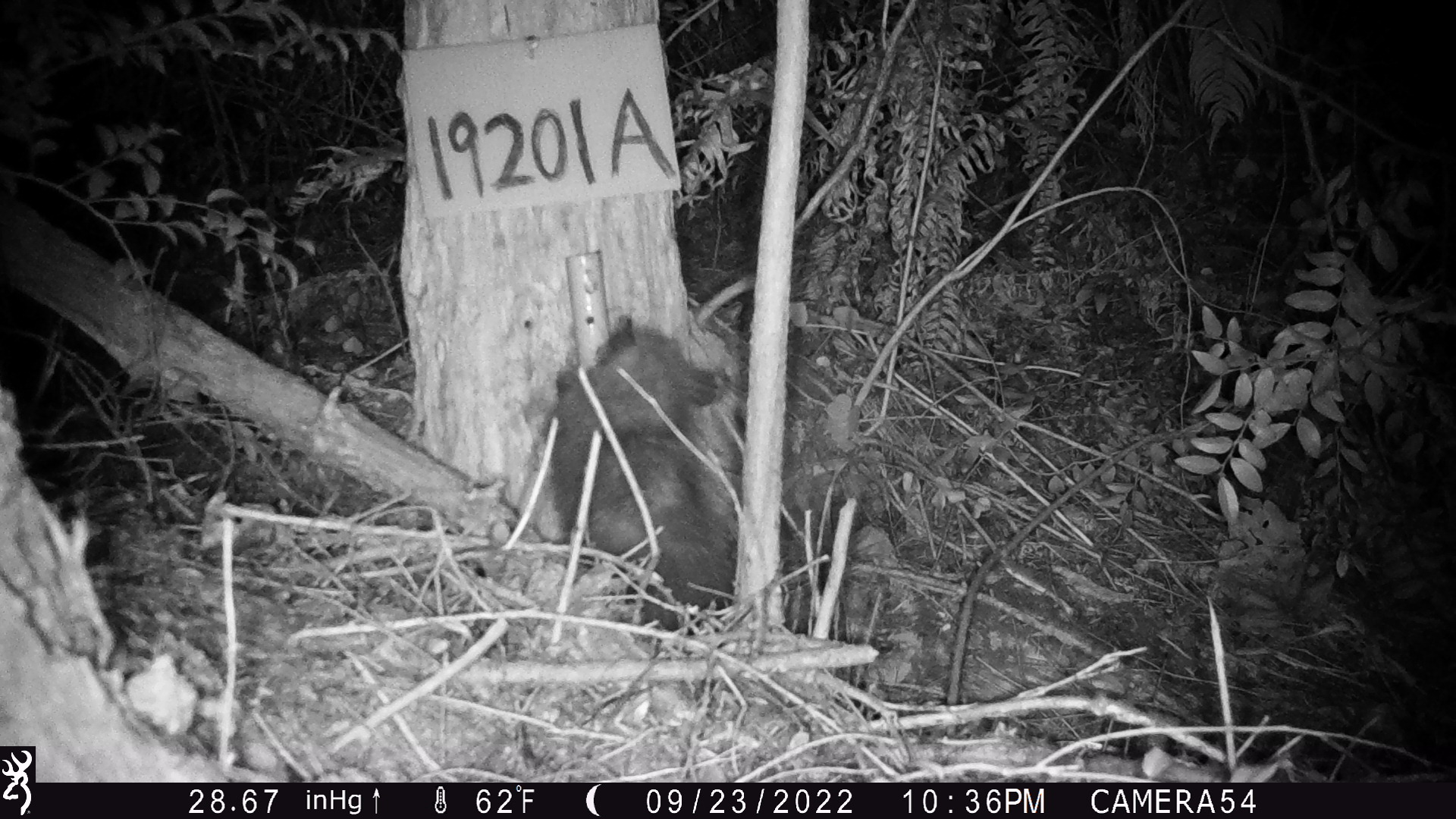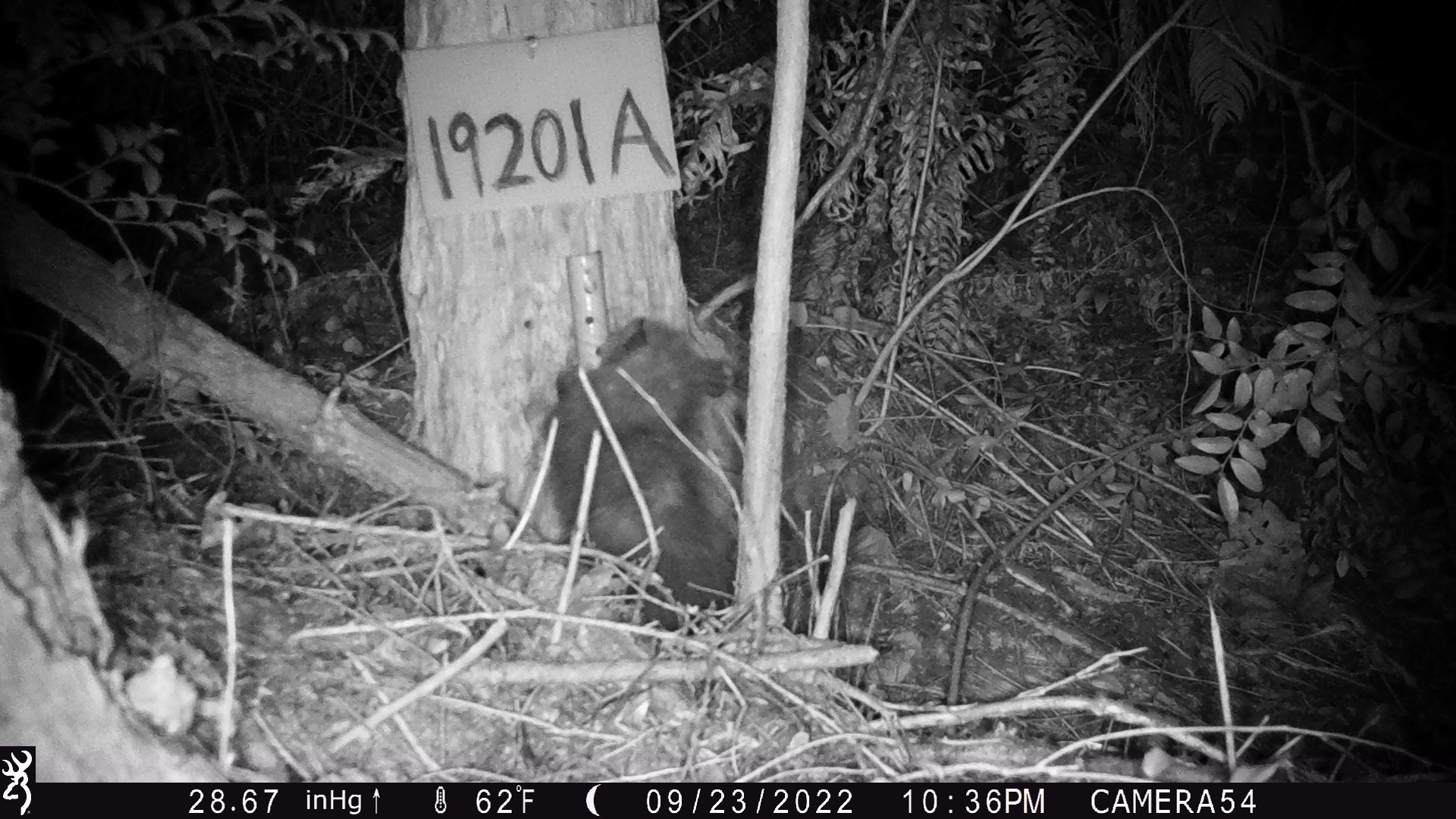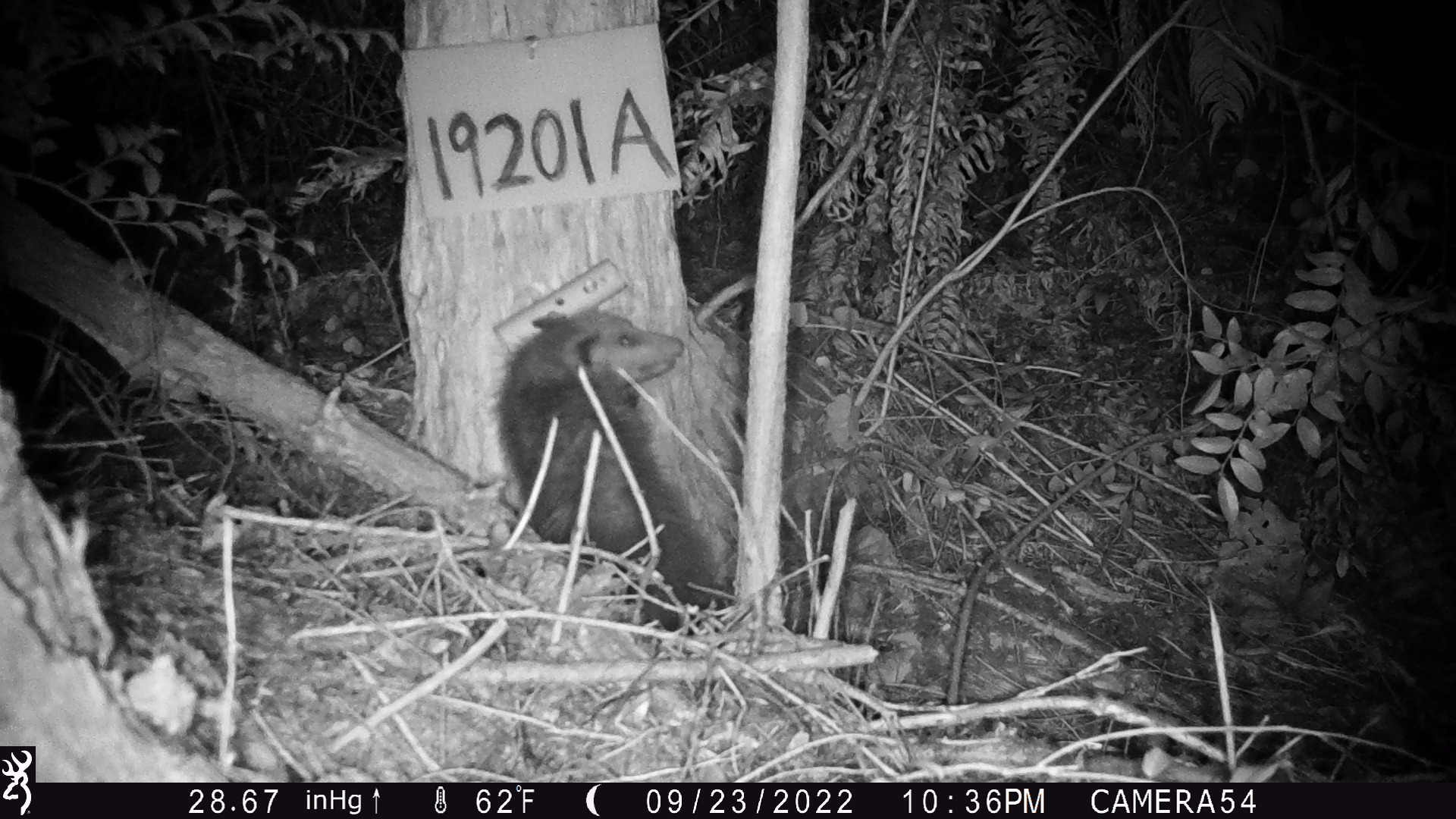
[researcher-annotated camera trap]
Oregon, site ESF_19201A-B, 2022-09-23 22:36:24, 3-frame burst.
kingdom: Animalia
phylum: Chordata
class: Mammalia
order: Didelphimorphia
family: Didelphidae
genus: Didelphis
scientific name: Didelphis virginiana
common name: virginia opossum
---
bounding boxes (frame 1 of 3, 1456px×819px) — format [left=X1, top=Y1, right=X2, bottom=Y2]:
virginia opossum: [left=536, top=253, right=765, bottom=677]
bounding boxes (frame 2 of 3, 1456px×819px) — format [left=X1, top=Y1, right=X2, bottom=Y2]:
virginia opossum: [left=530, top=303, right=760, bottom=652]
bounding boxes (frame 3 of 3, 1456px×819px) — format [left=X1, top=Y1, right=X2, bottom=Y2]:
virginia opossum: [left=496, top=276, right=743, bottom=621]